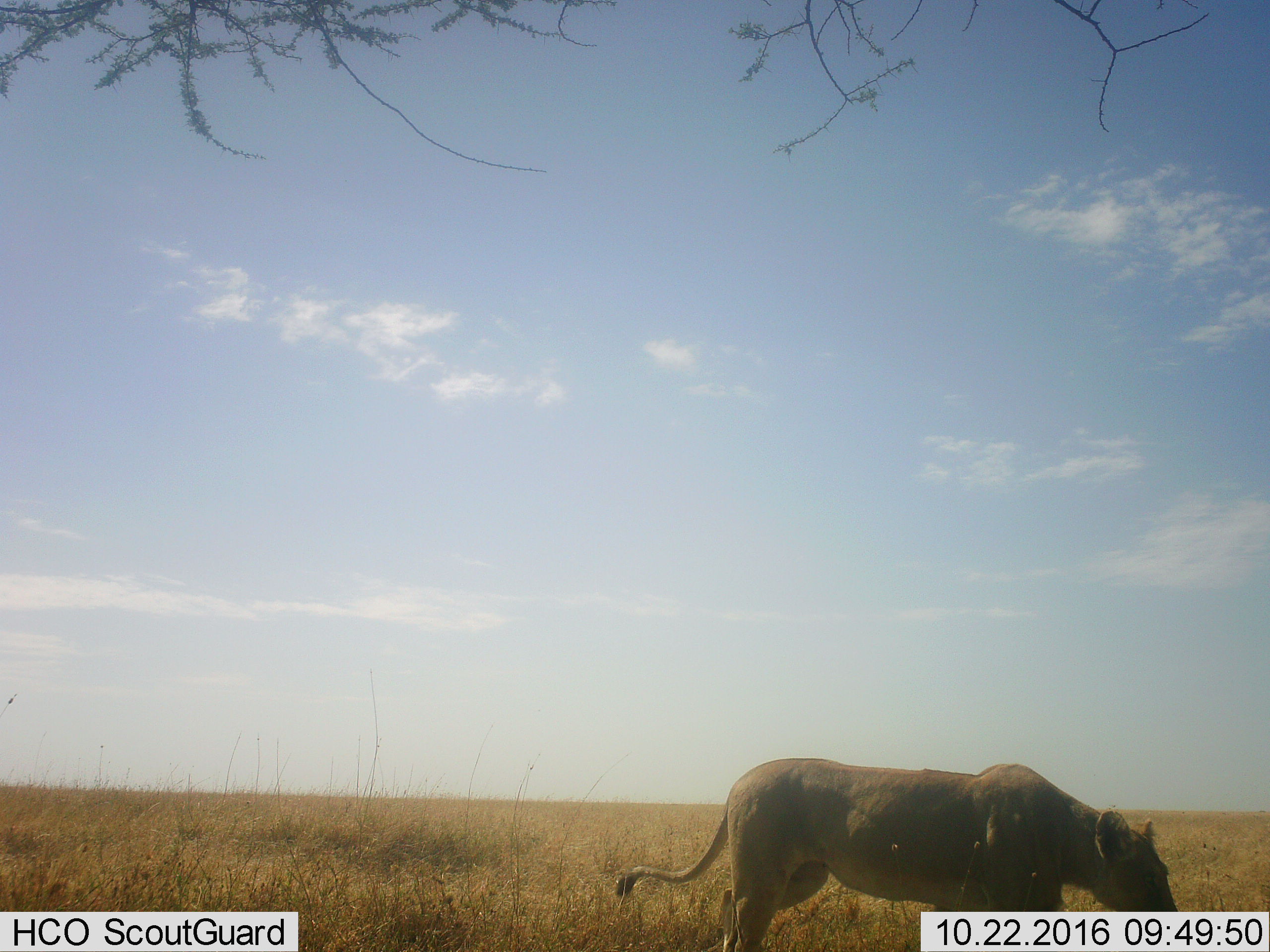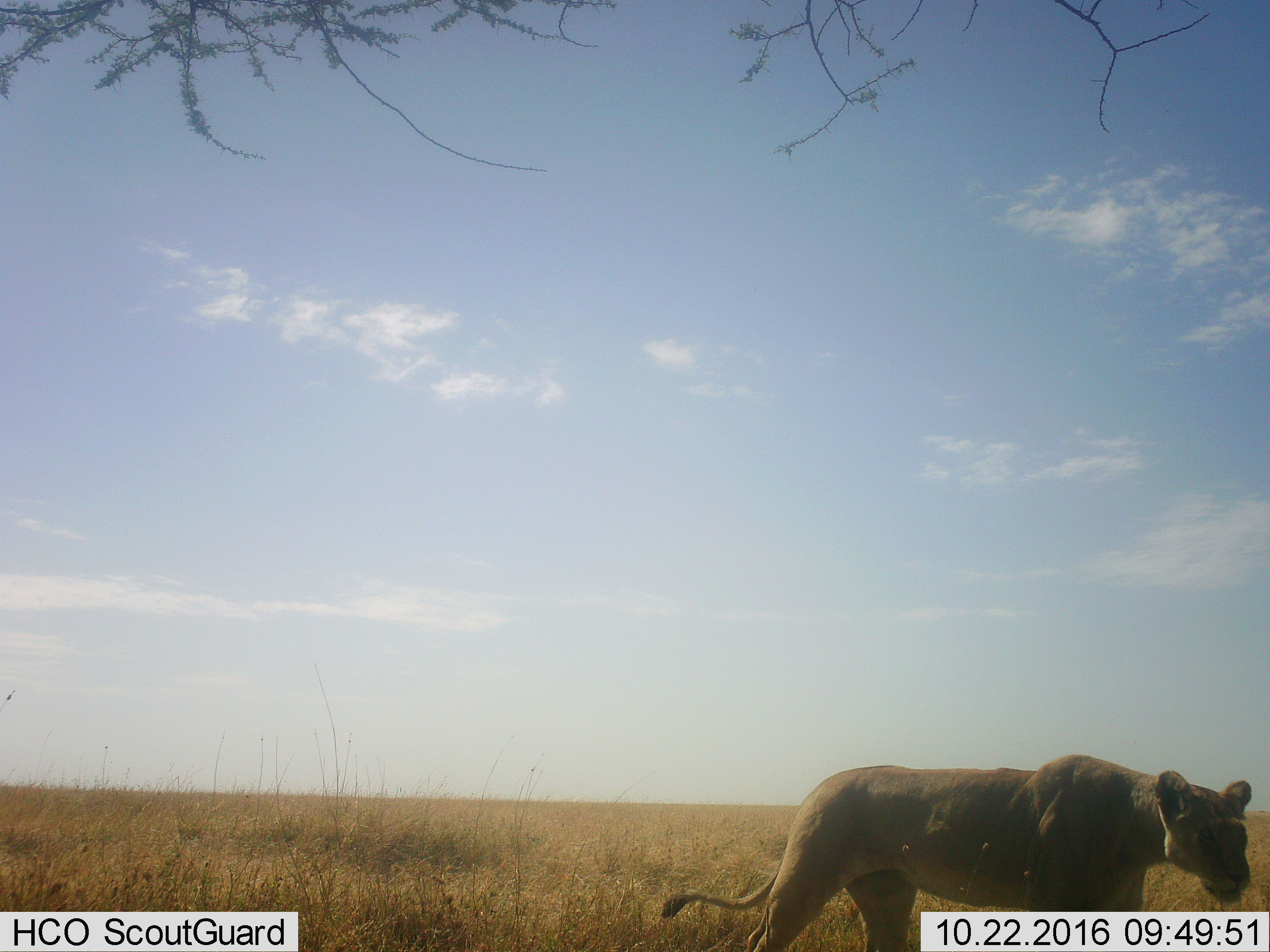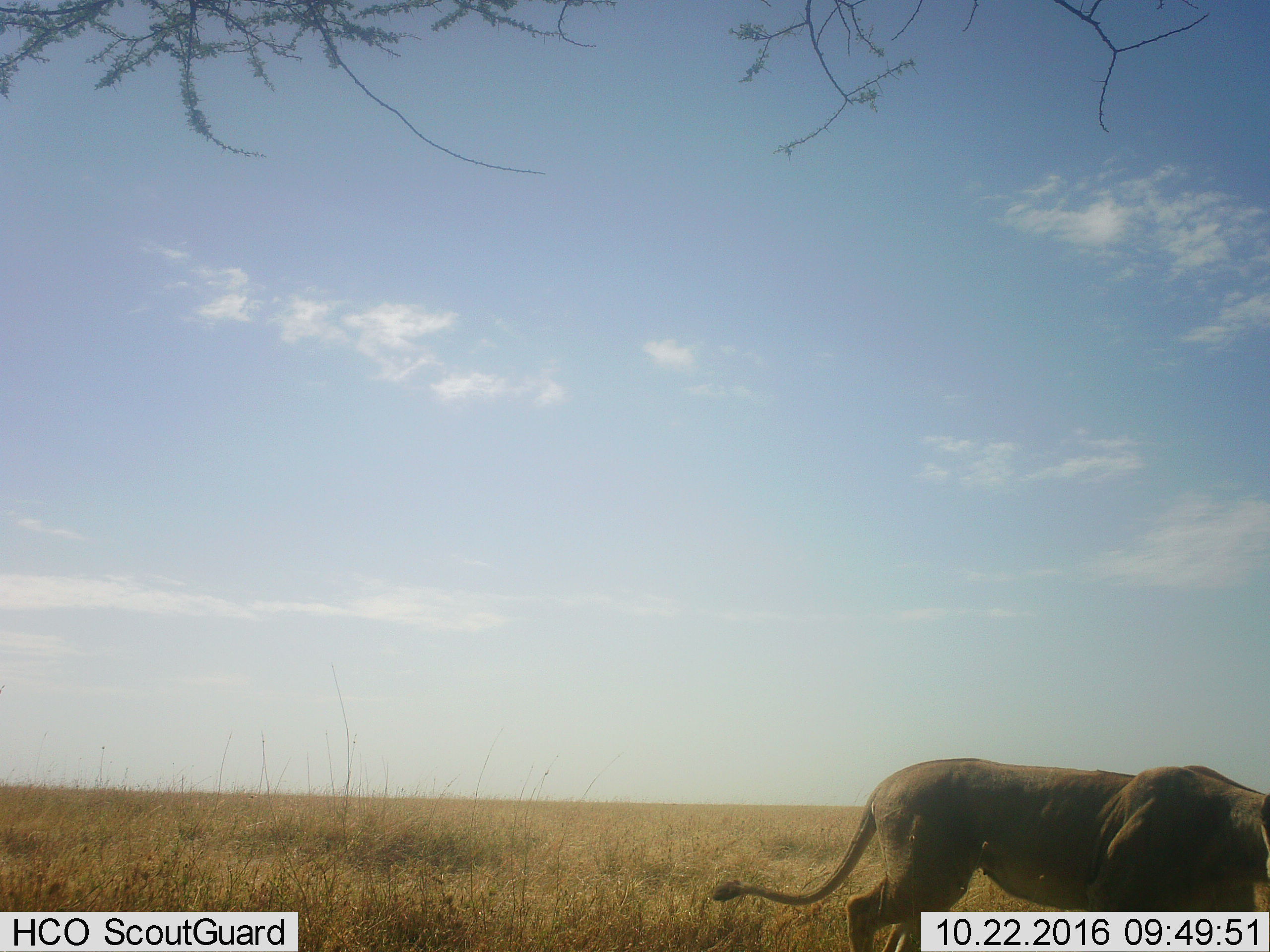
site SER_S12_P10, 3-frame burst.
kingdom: Animalia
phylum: Chordata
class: Mammalia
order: Carnivora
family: Felidae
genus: Panthera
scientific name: Panthera leo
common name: lion female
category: lionfemale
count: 1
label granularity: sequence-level